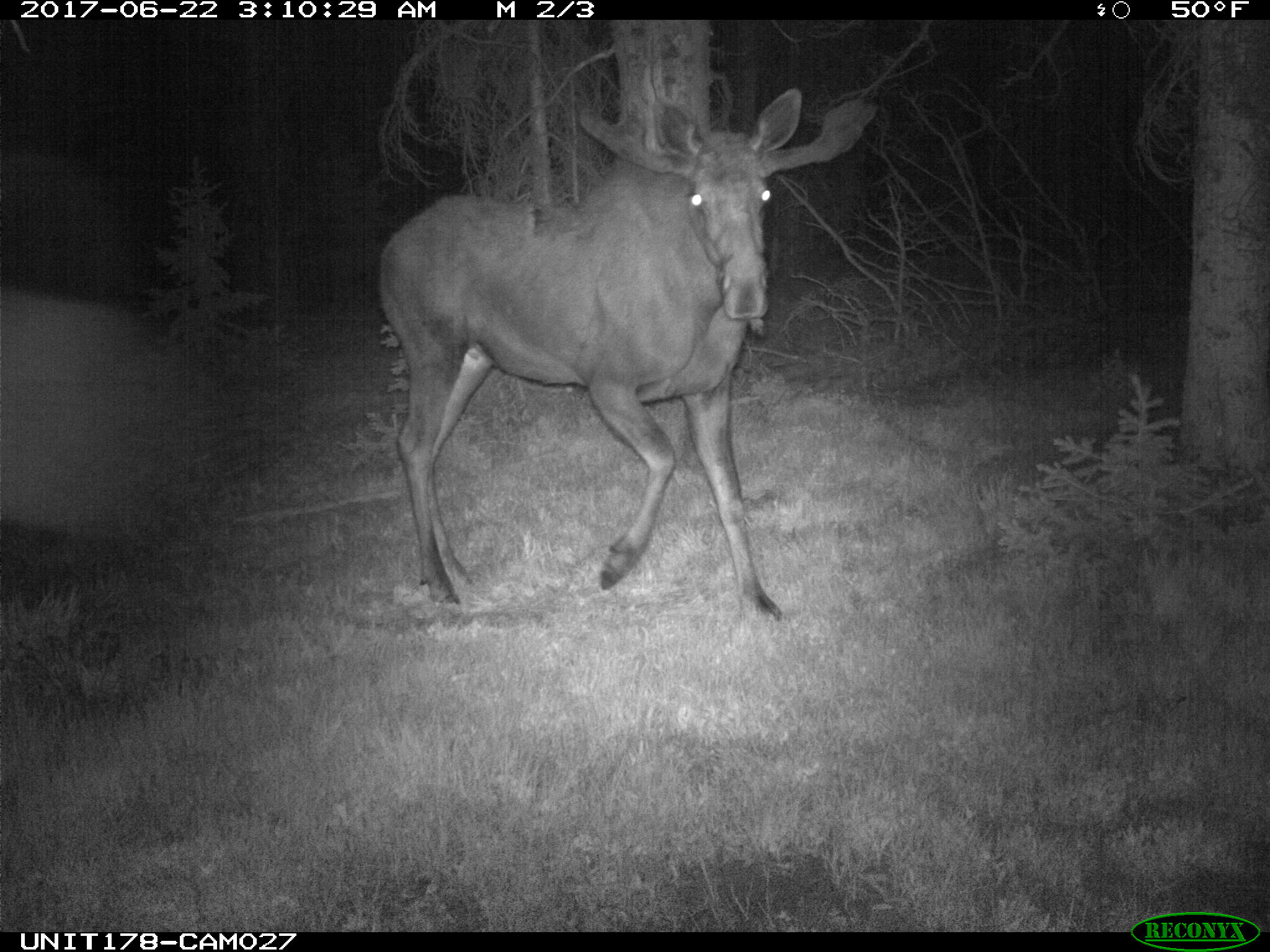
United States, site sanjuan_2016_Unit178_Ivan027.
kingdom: Animalia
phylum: Chordata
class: Mammalia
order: Artiodactyla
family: Cervidae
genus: Alces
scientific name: Alces alces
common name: moose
Alces alces (moose).